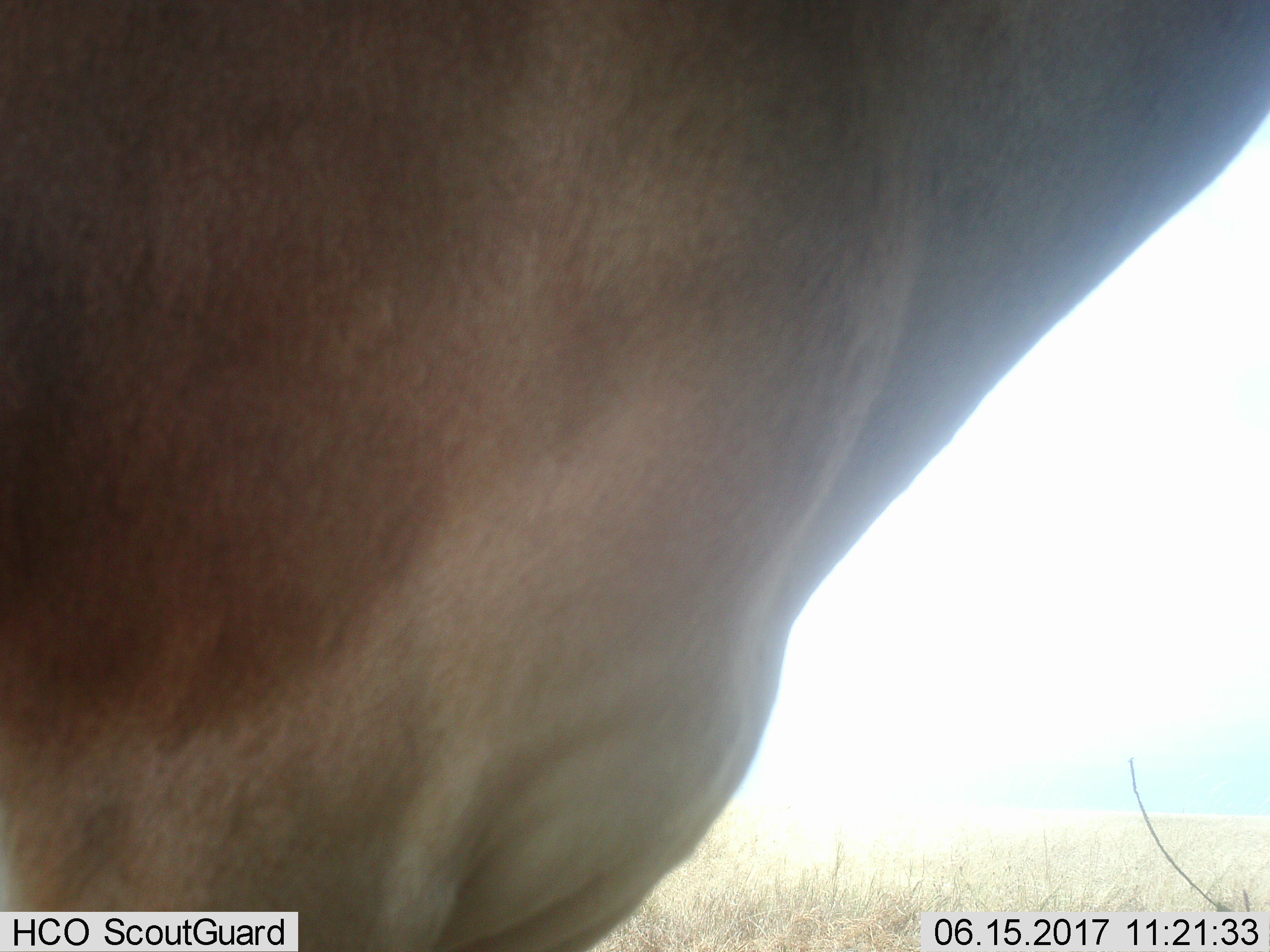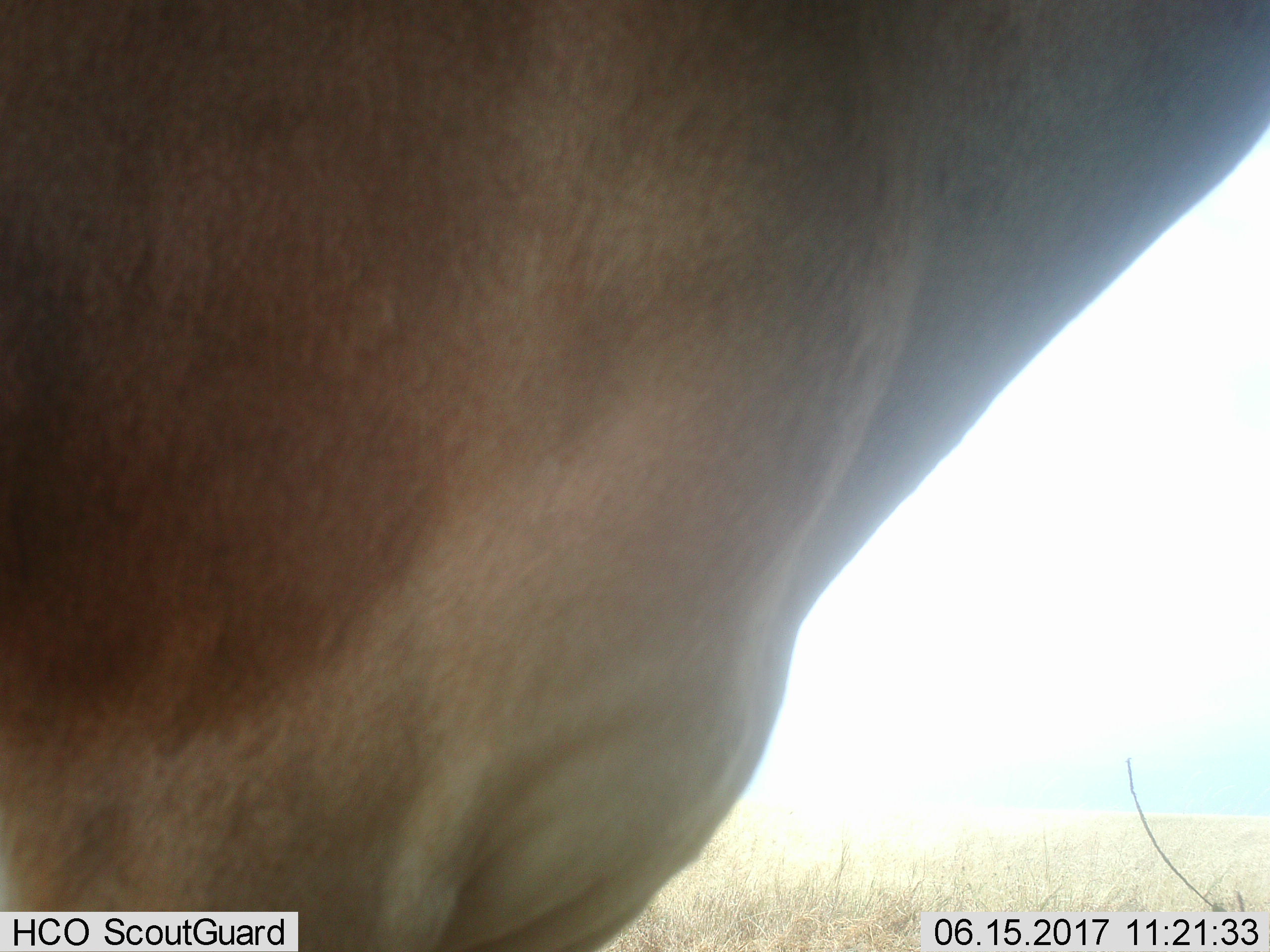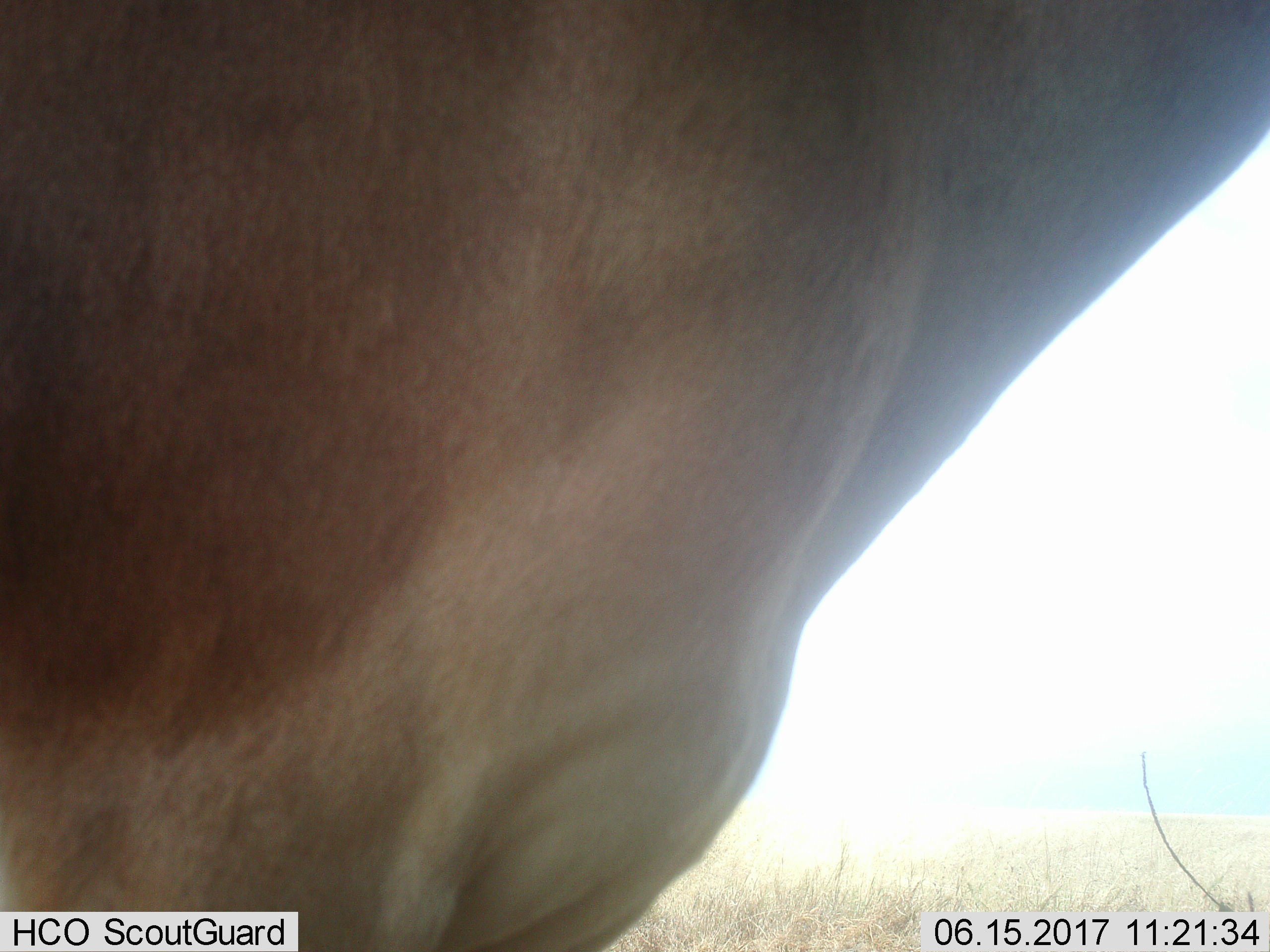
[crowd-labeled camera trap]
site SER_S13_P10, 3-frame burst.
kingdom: Animalia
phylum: Chordata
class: Mammalia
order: Artiodactyla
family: Bovidae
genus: Alcelaphus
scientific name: Alcelaphus buselaphus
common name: hartebeest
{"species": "hartebeest (Alcelaphus buselaphus)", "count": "1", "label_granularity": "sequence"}